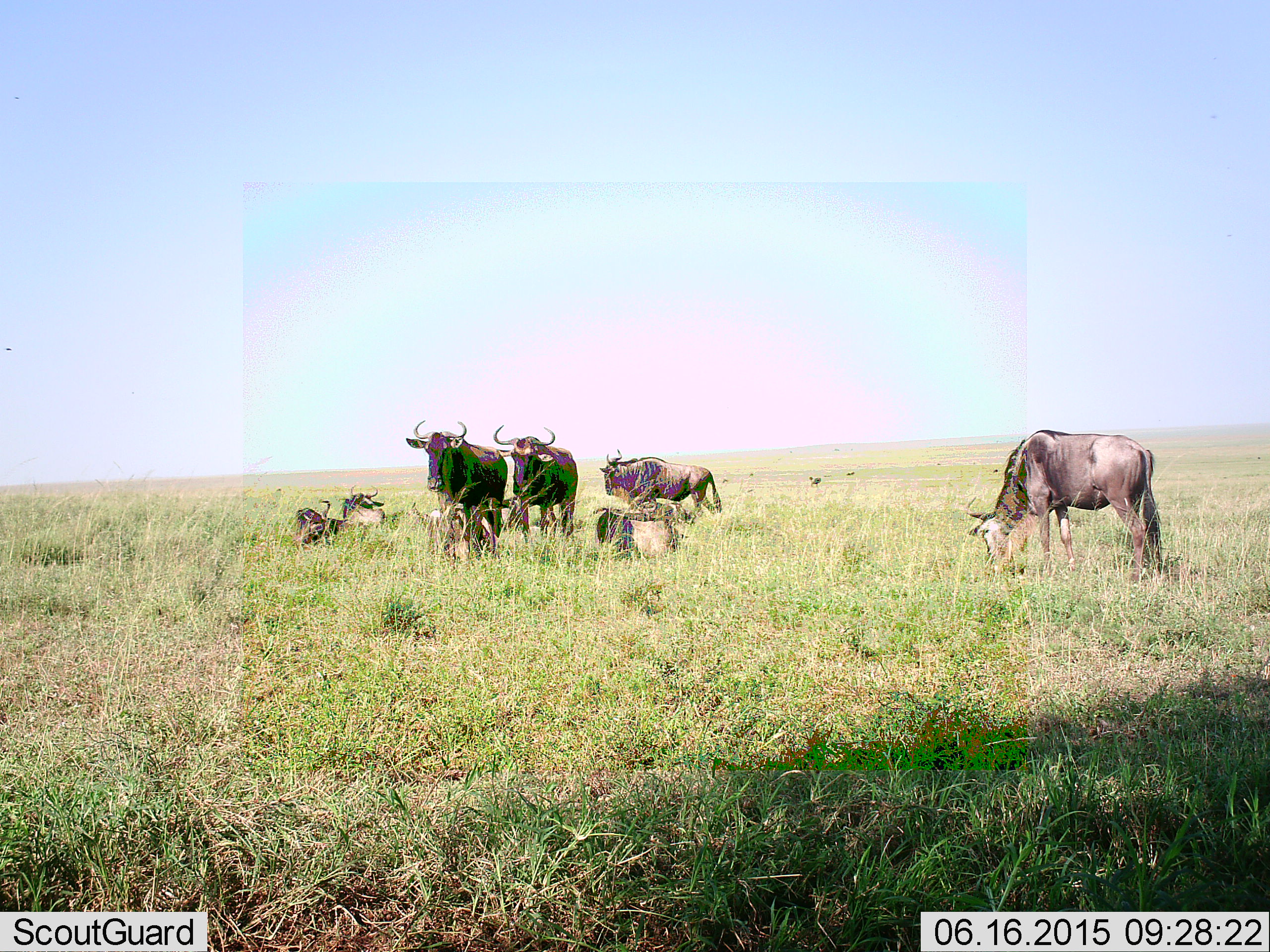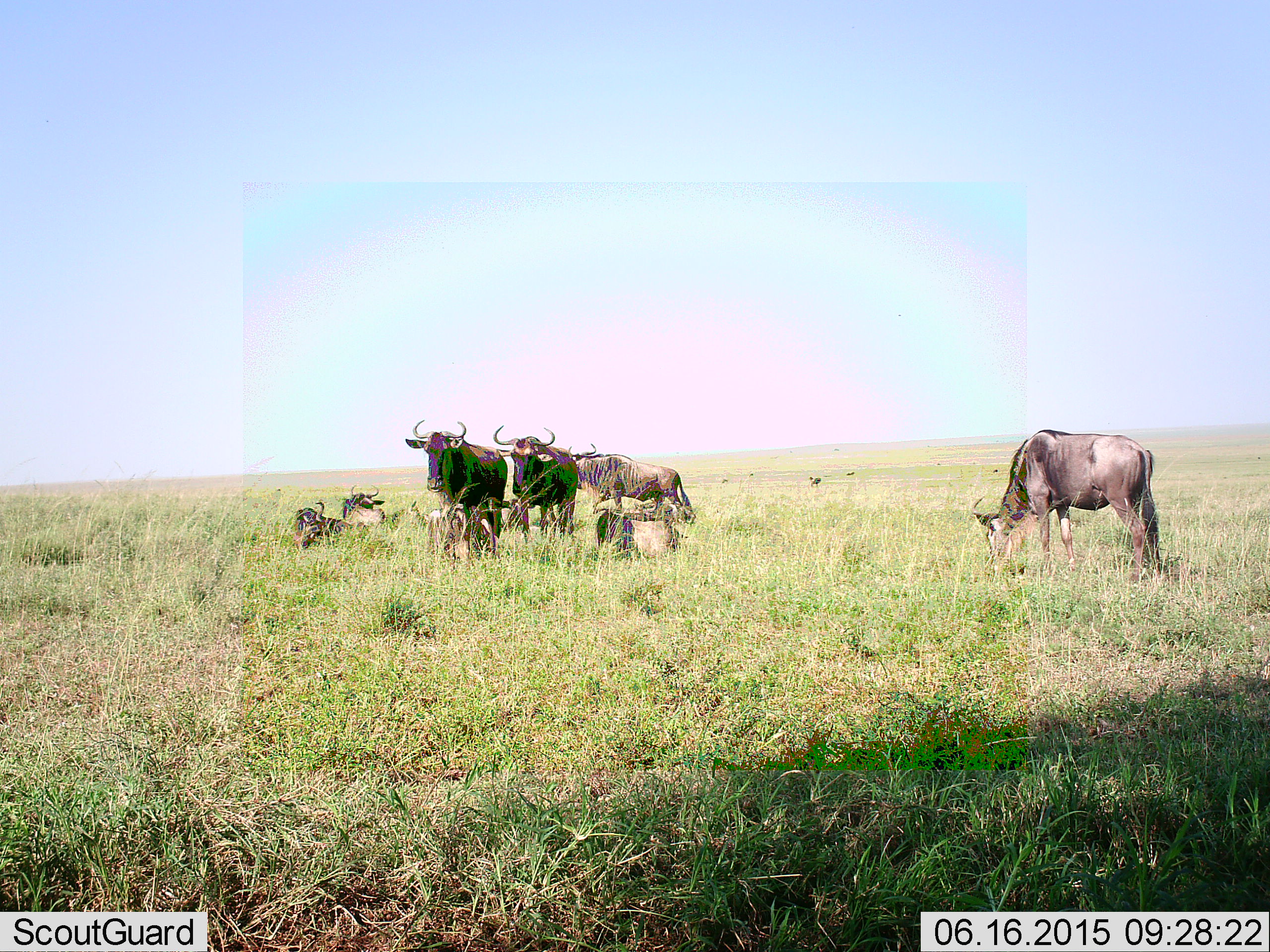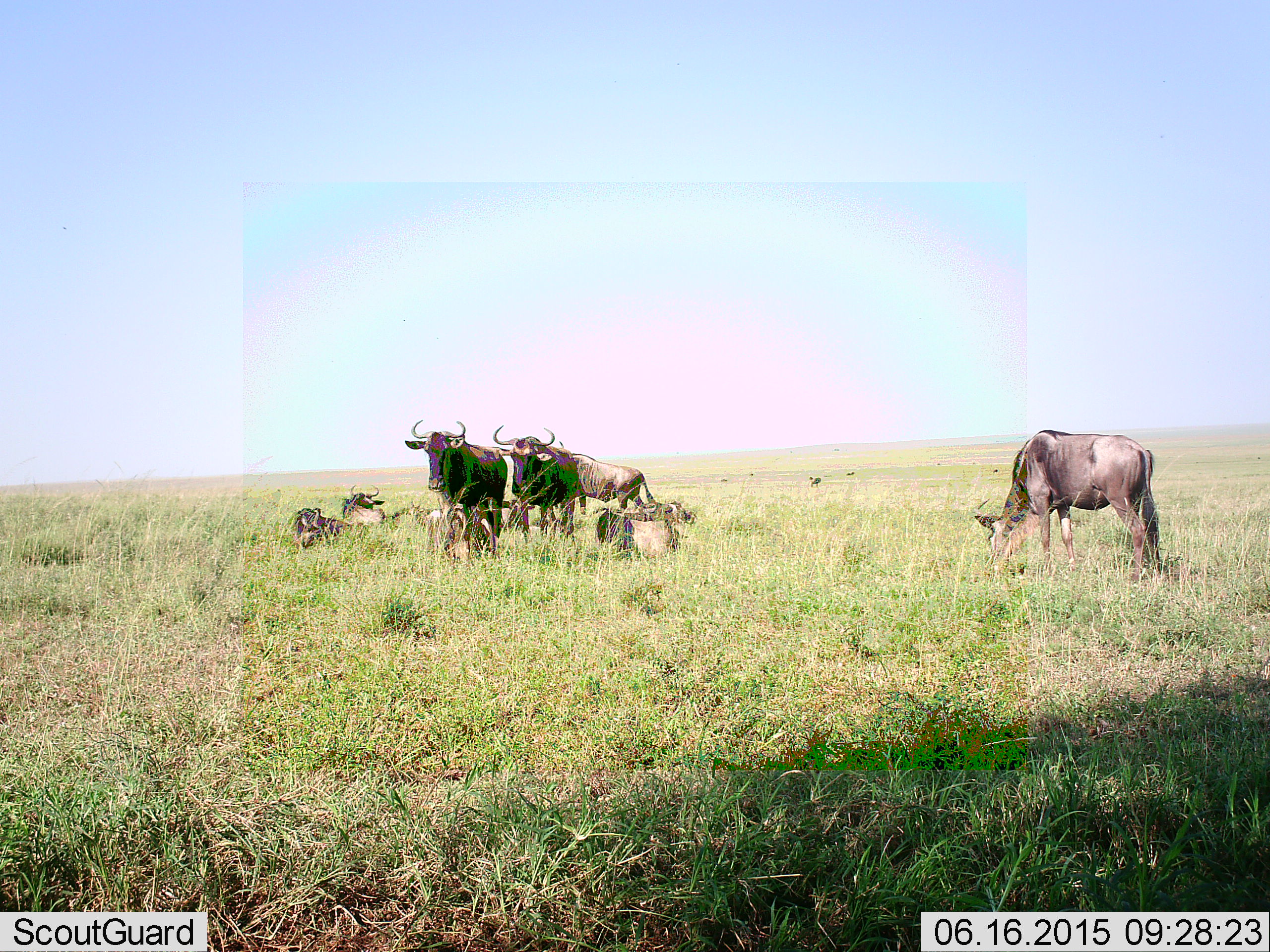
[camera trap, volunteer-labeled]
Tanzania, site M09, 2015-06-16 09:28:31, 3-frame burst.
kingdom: Animalia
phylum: Chordata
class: Mammalia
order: Artiodactyla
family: Bovidae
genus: Connochaetes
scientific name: Connochaetes taurinus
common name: blue wildebeest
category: wildebeest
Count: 8.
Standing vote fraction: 100%.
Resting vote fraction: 64%.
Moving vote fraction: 82%.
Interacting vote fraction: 9%.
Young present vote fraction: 9%.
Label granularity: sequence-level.